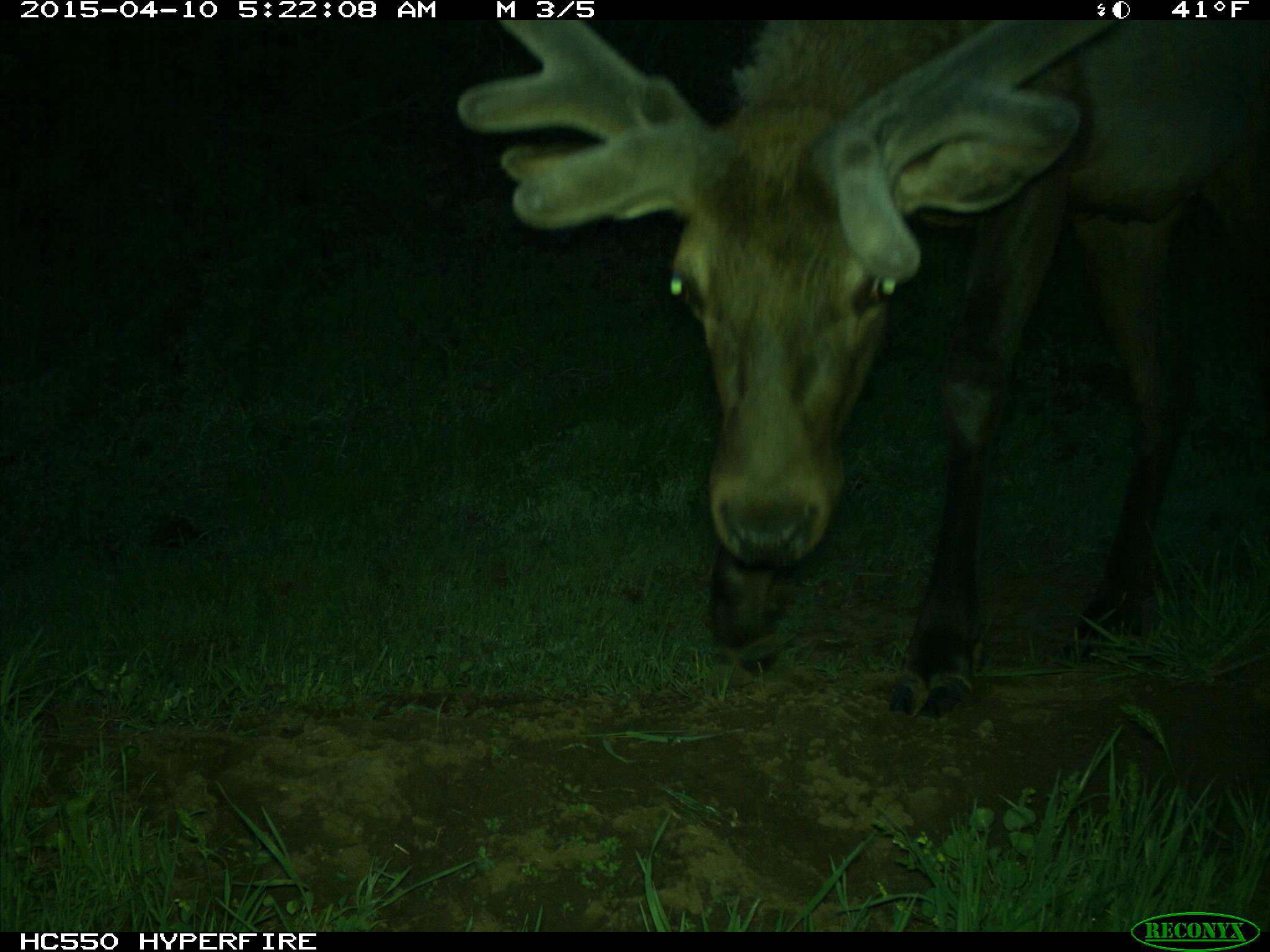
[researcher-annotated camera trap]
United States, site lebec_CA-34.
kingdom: Animalia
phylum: Chordata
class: Mammalia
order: Artiodactyla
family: Cervidae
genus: Cervus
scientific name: Cervus canadensis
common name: elk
Cervus canadensis (elk).